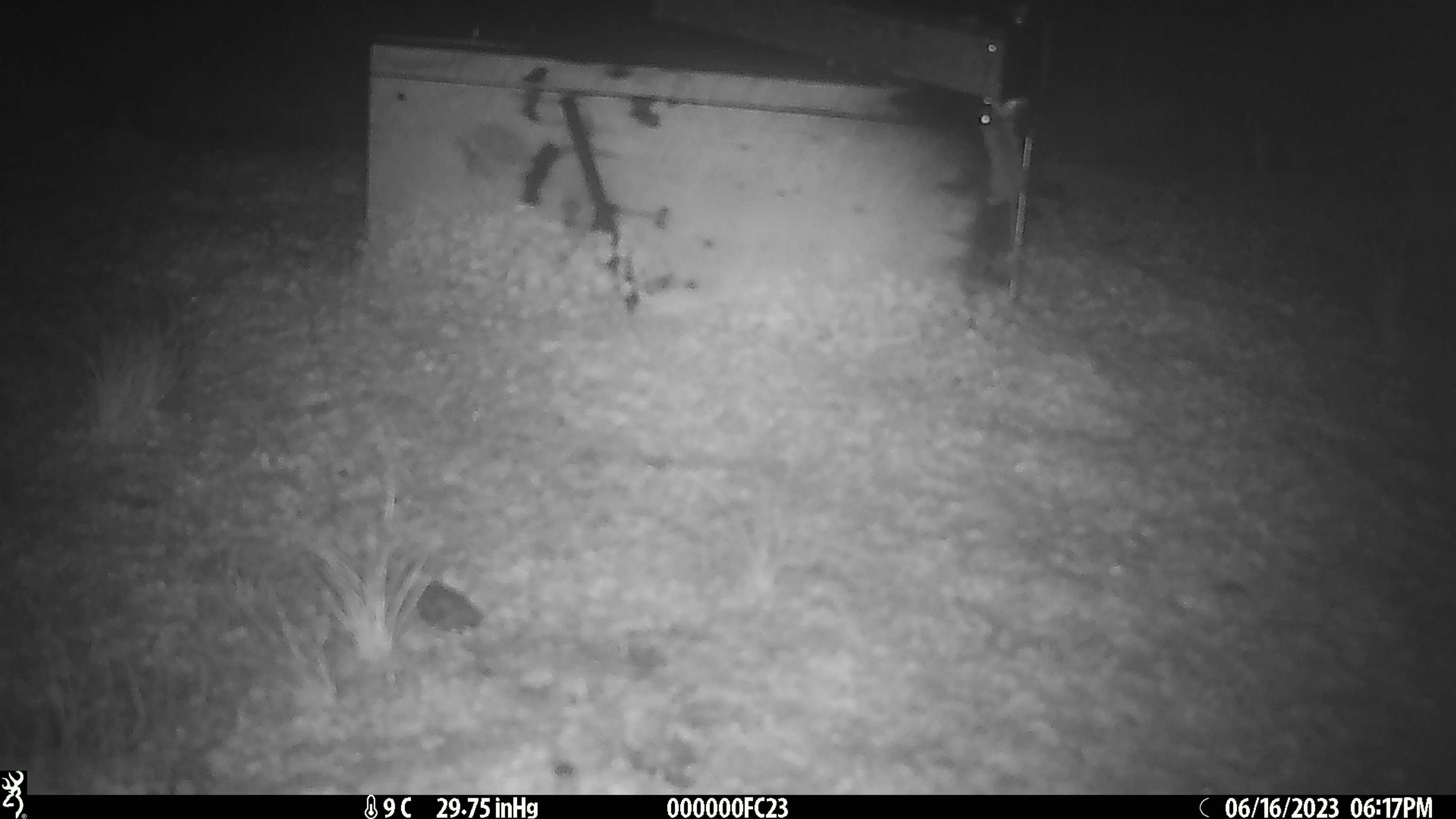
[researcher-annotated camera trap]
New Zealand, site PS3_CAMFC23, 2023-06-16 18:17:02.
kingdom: Animalia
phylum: Chordata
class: Mammalia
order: Rodentia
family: Muridae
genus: Mus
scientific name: Mus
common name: mouse